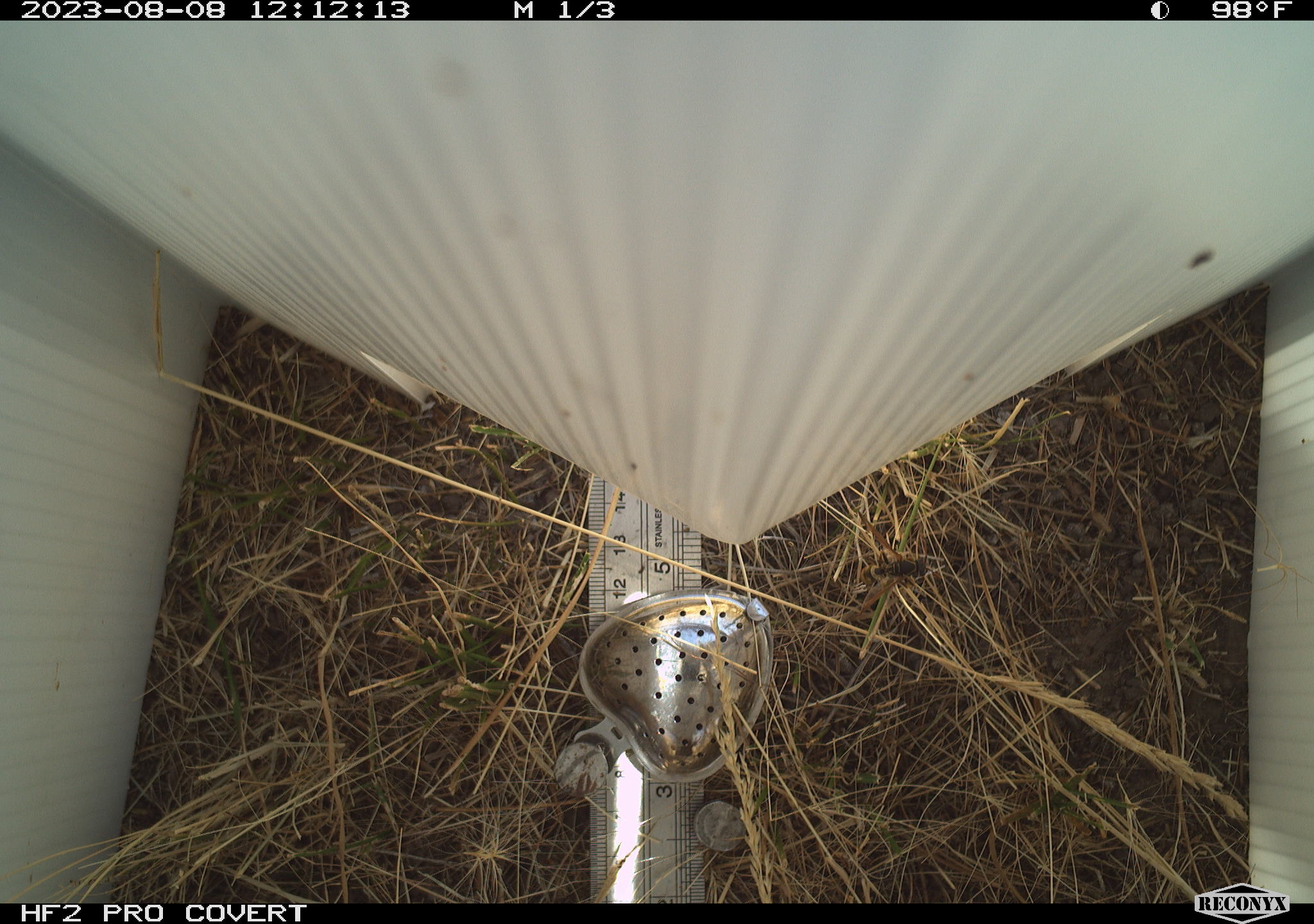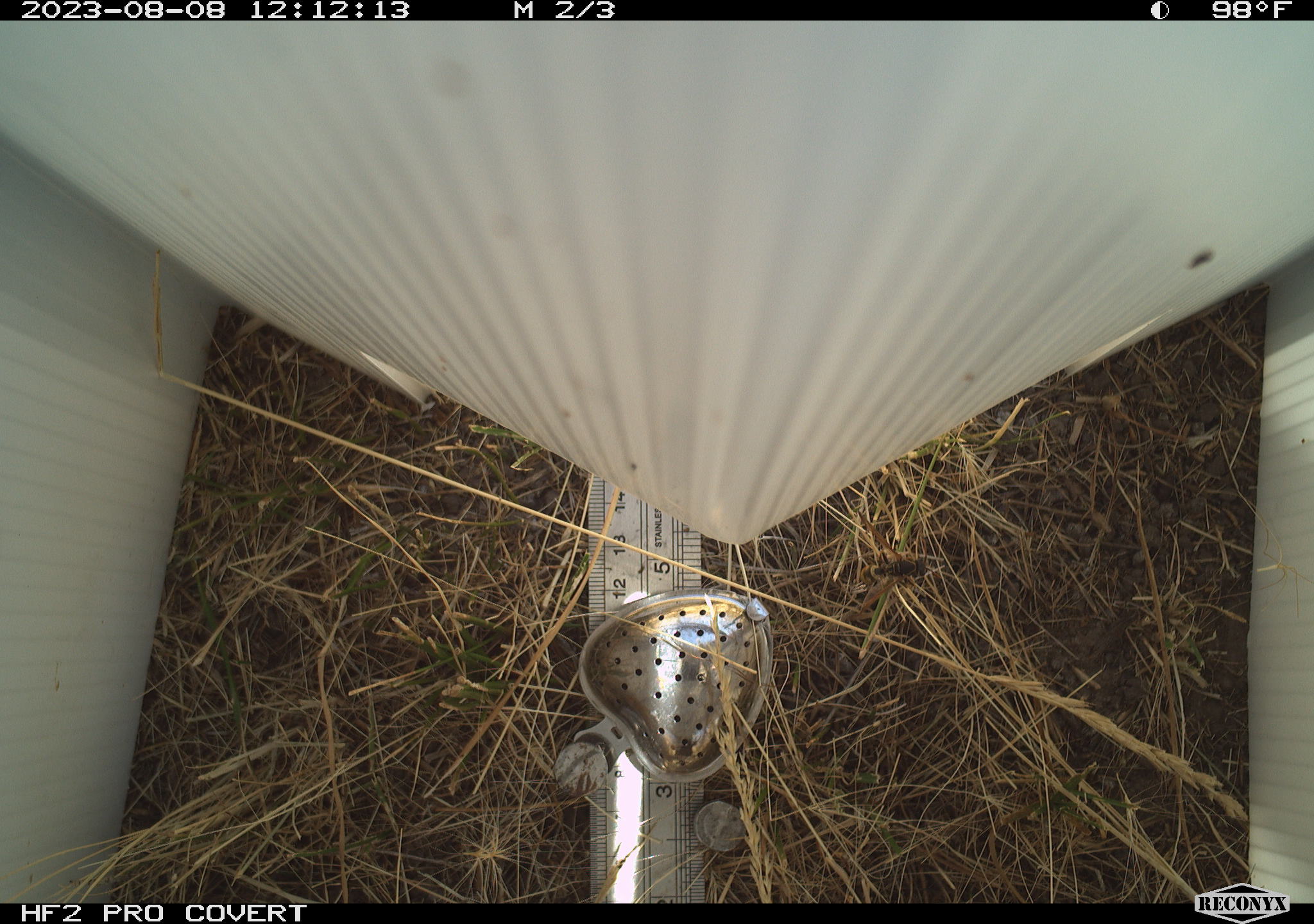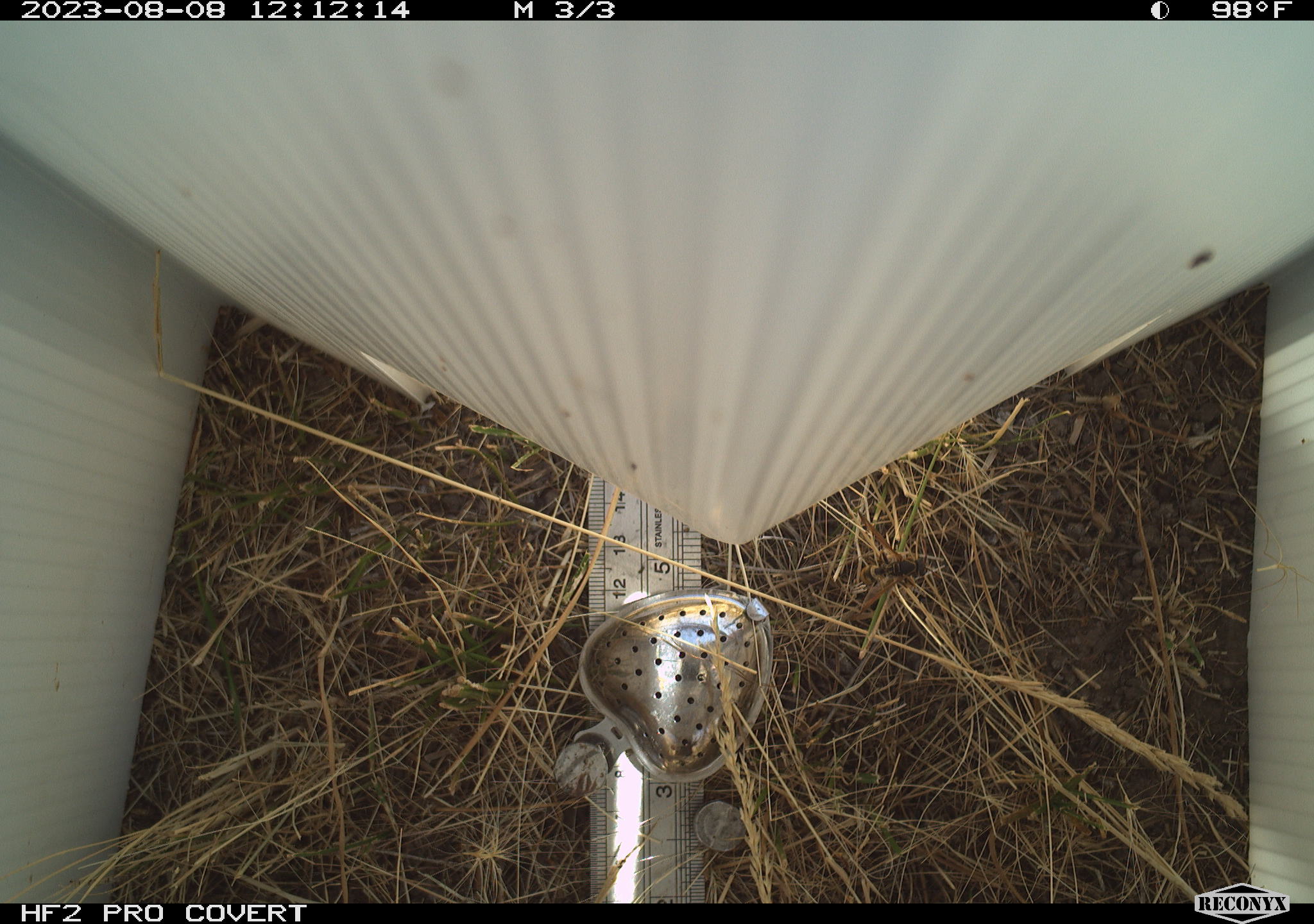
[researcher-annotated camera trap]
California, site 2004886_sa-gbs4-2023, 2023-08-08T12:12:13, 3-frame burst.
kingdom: Animalia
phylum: Arthropoda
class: Insecta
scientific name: Insecta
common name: insect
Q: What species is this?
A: Insect (Insecta).